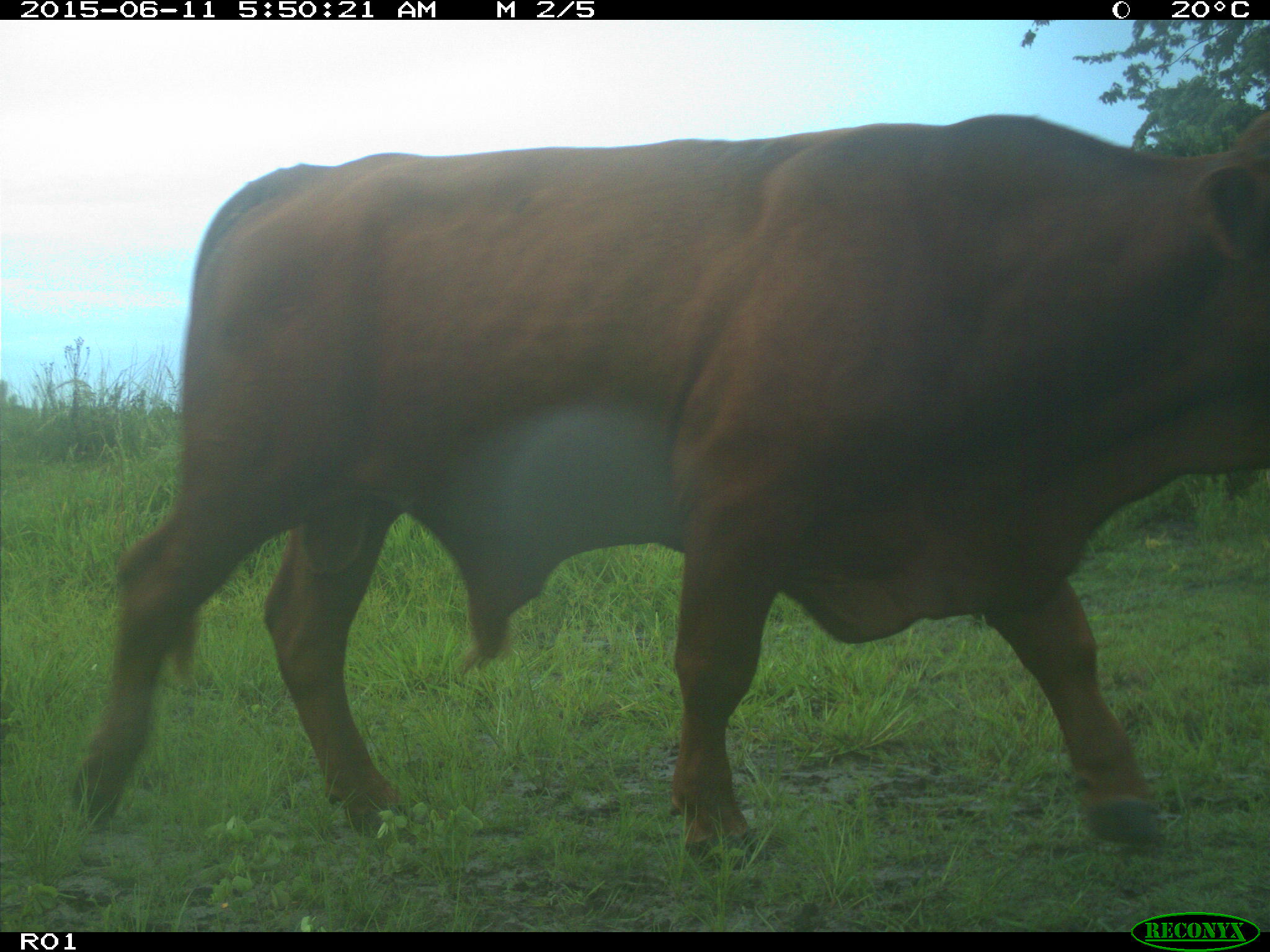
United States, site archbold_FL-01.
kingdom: Animalia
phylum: Chordata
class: Mammalia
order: Artiodactyla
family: Bovidae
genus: Bos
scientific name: Bos taurus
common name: domestic cow